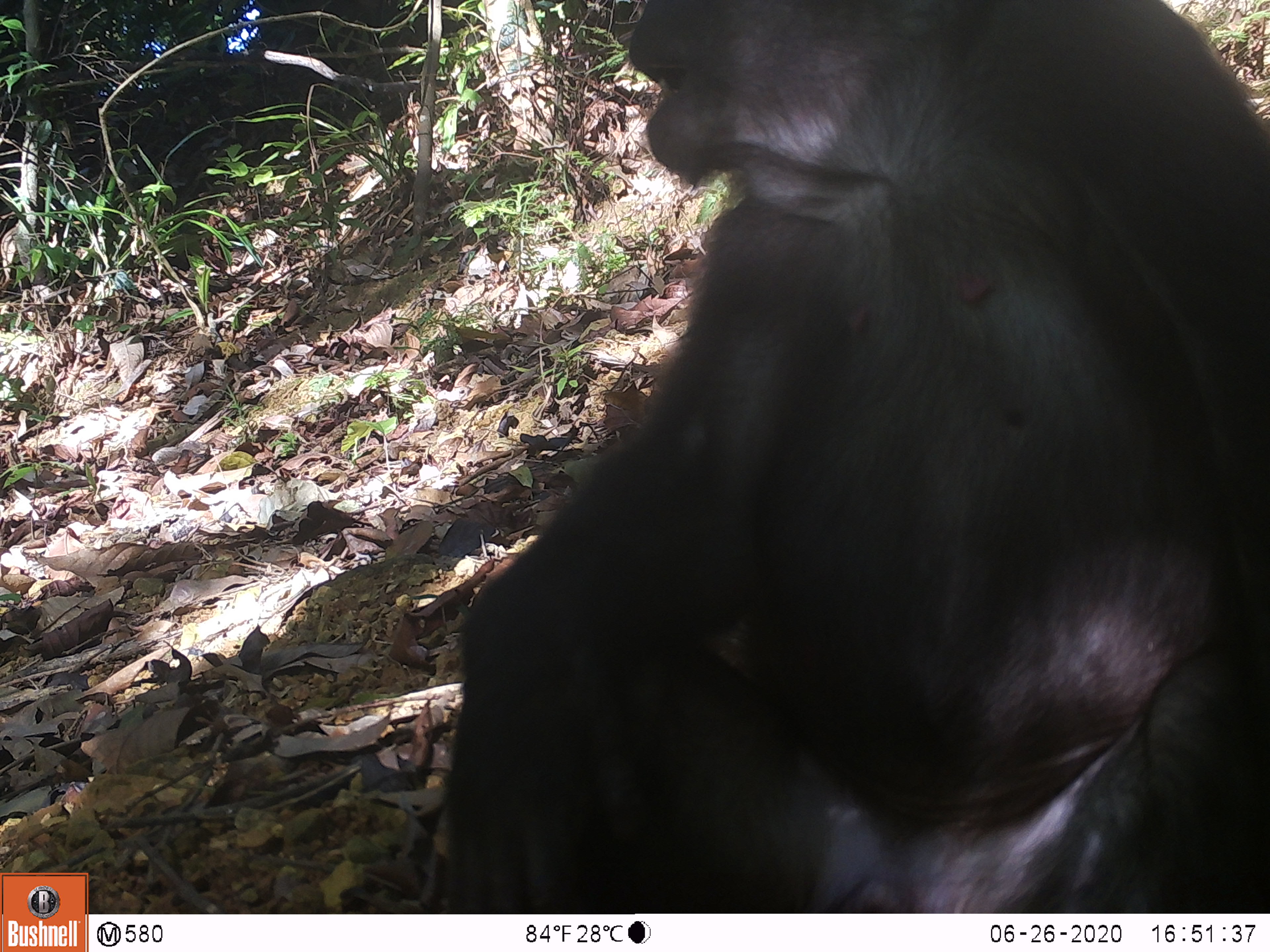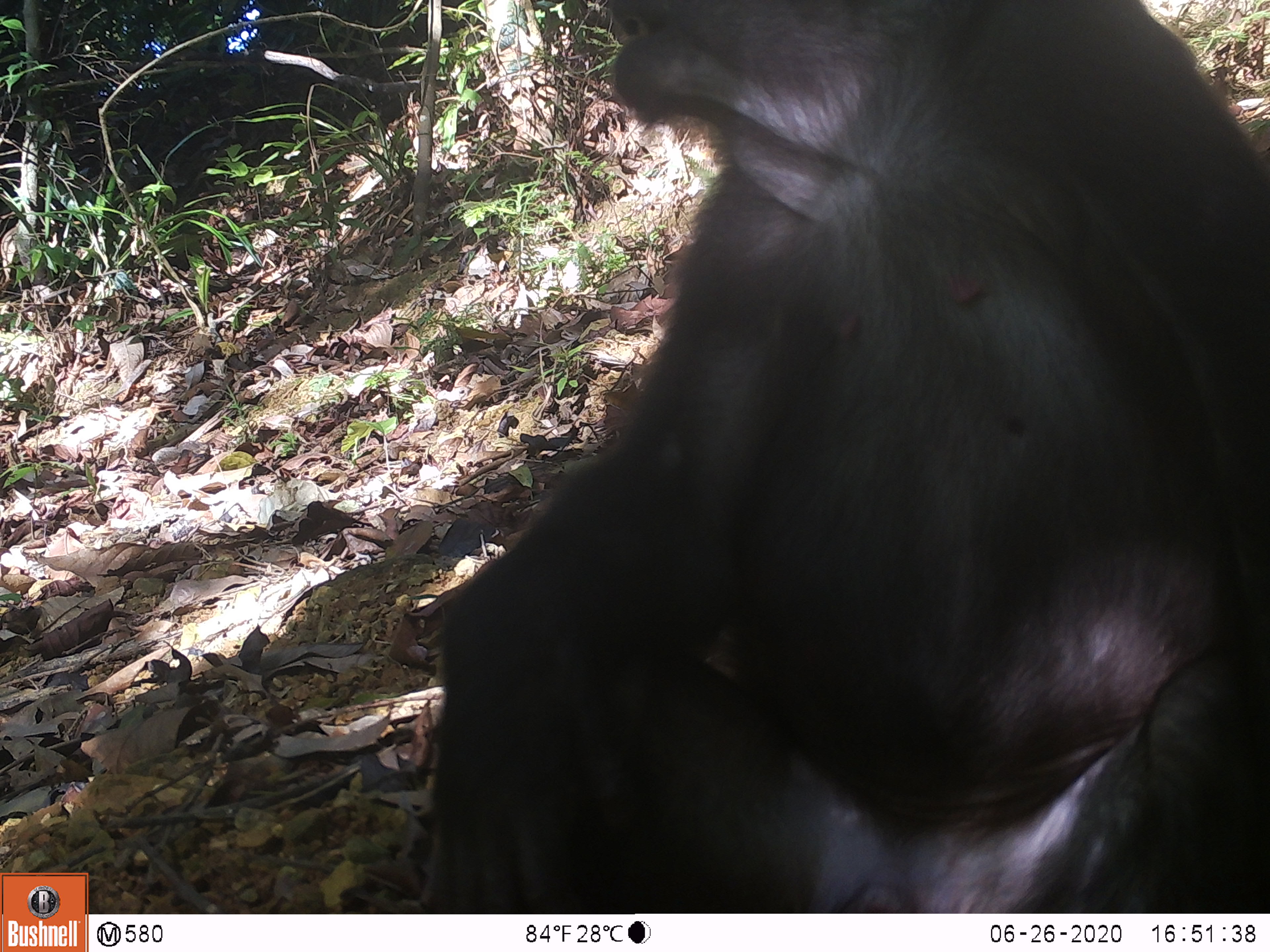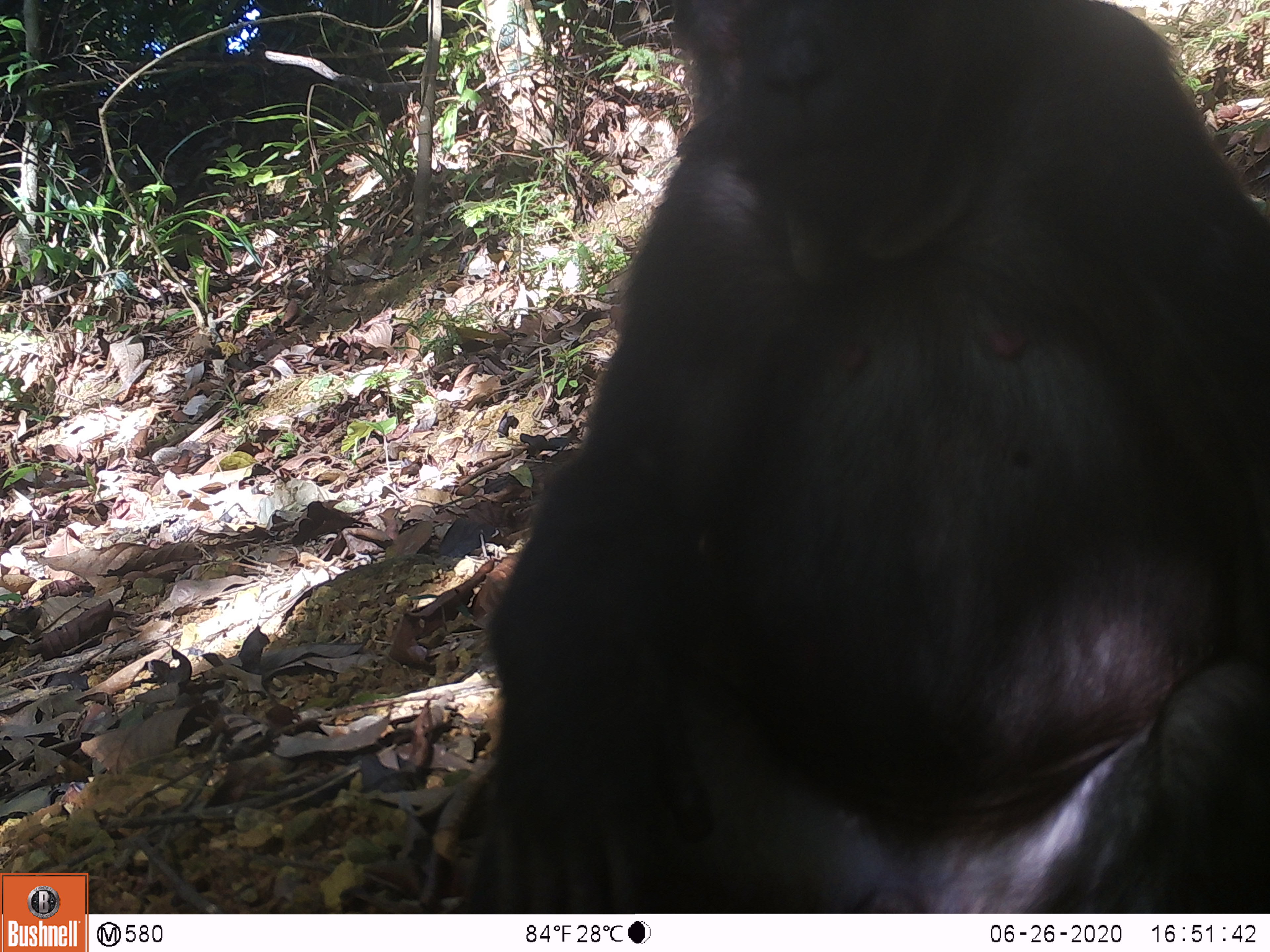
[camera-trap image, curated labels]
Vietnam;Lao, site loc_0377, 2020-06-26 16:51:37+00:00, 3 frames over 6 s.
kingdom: Animalia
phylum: Chordata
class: Mammalia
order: Primates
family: Cercopithecidae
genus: Macaca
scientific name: Macaca arctoides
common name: stump-tailed macaque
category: stump tailed macaque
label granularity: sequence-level